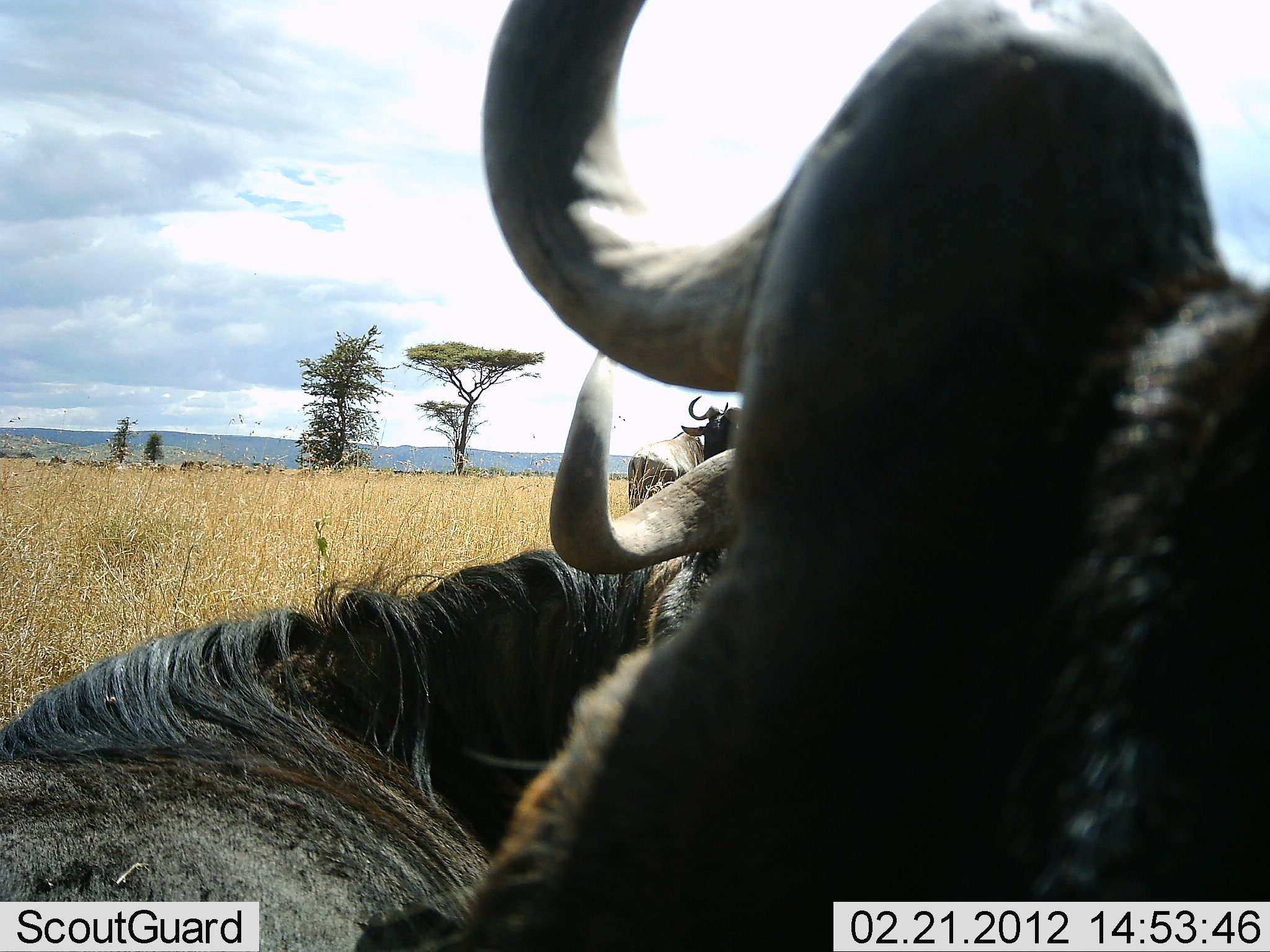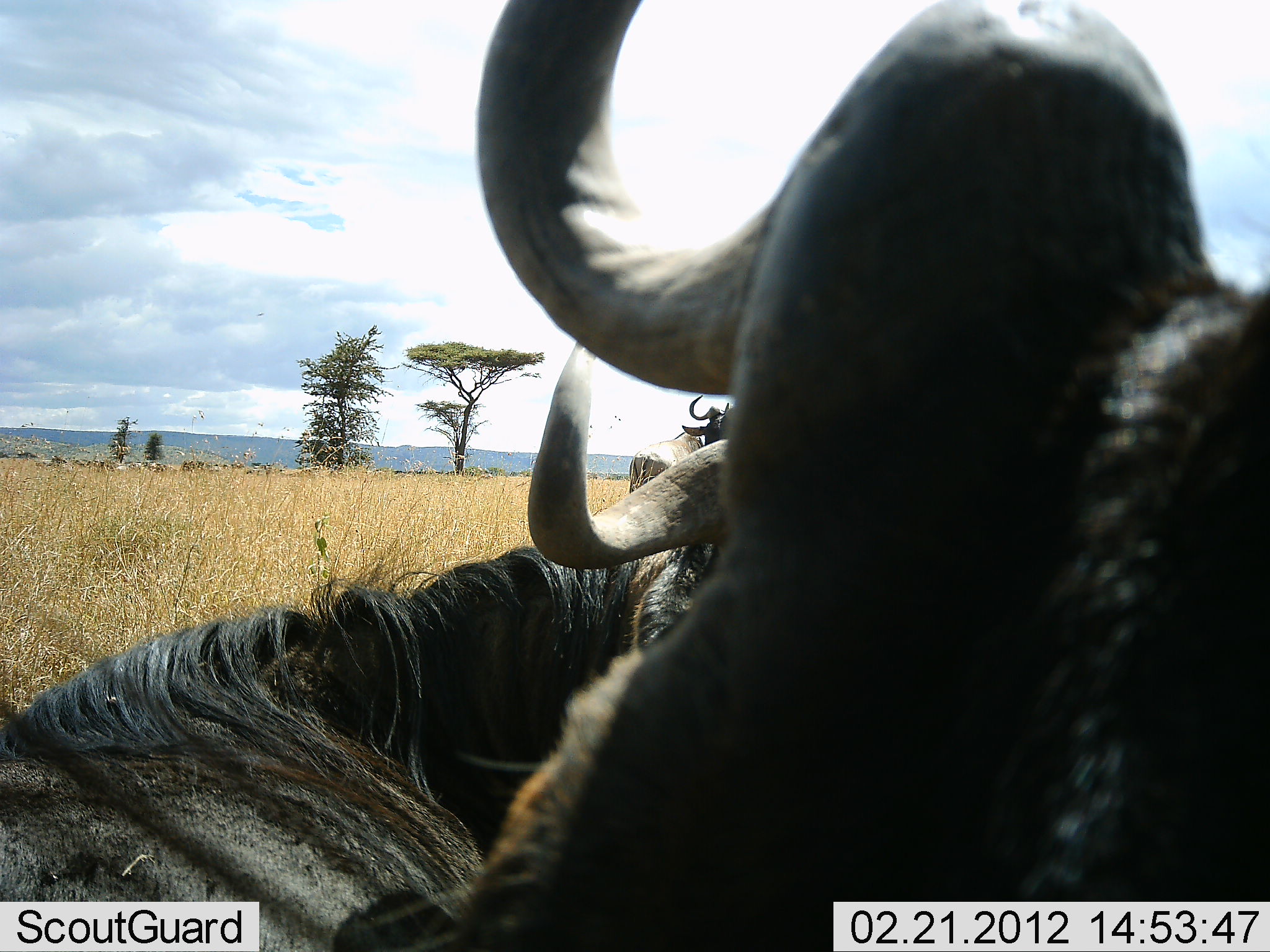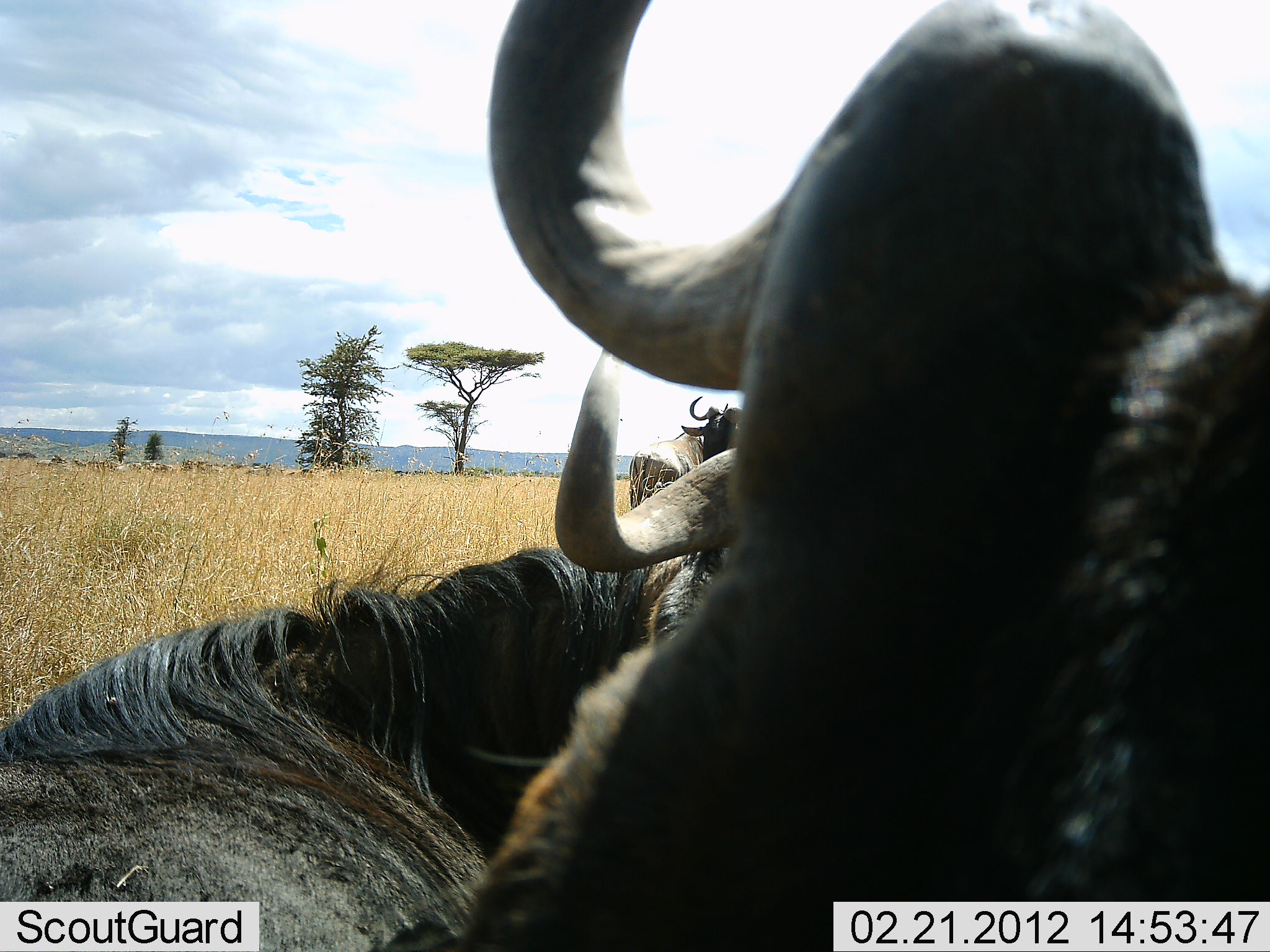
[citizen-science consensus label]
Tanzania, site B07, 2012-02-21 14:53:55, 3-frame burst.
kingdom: Animalia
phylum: Chordata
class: Mammalia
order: Artiodactyla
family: Bovidae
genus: Connochaetes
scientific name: Connochaetes taurinus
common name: blue wildebeest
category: wildebeest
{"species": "wildebeest (blue wildebeest) (Connochaetes taurinus)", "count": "3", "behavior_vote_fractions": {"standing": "36%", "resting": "86%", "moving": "0%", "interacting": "7%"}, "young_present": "0%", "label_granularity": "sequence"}